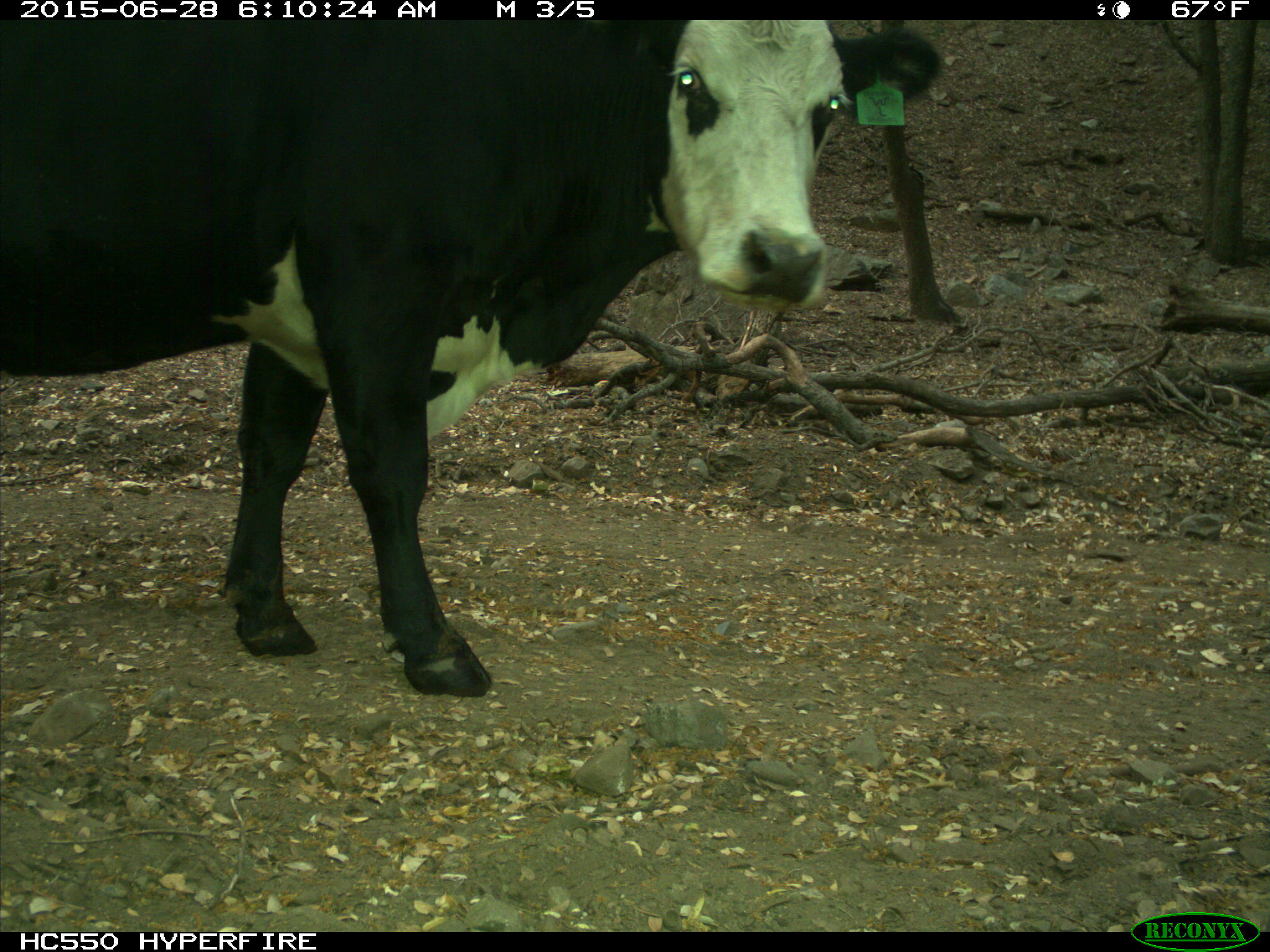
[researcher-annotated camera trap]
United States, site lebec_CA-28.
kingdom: Animalia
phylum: Chordata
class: Mammalia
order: Artiodactyla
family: Bovidae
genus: Bos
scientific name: Bos taurus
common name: domestic cow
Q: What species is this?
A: Bos taurus (domestic cow).